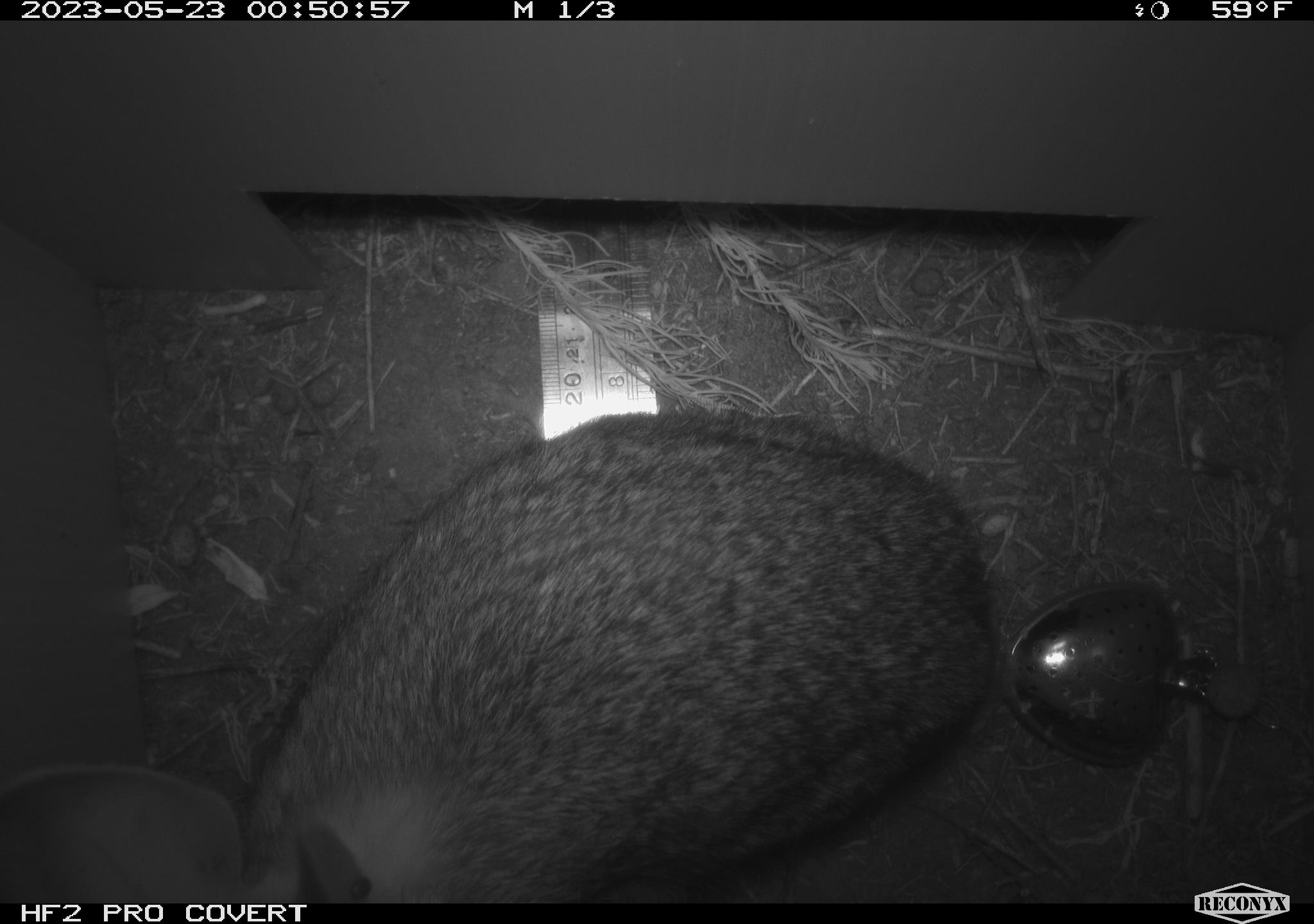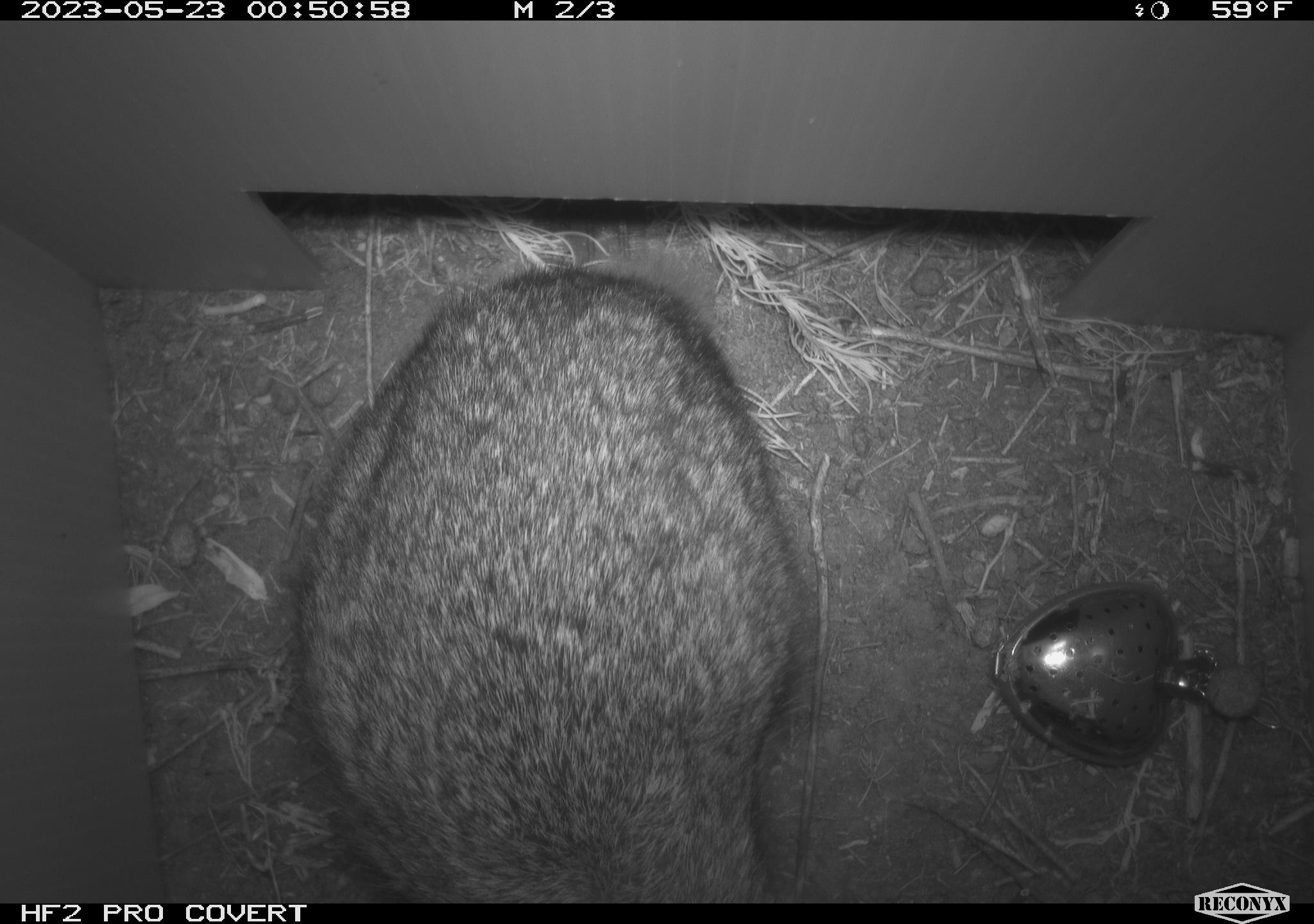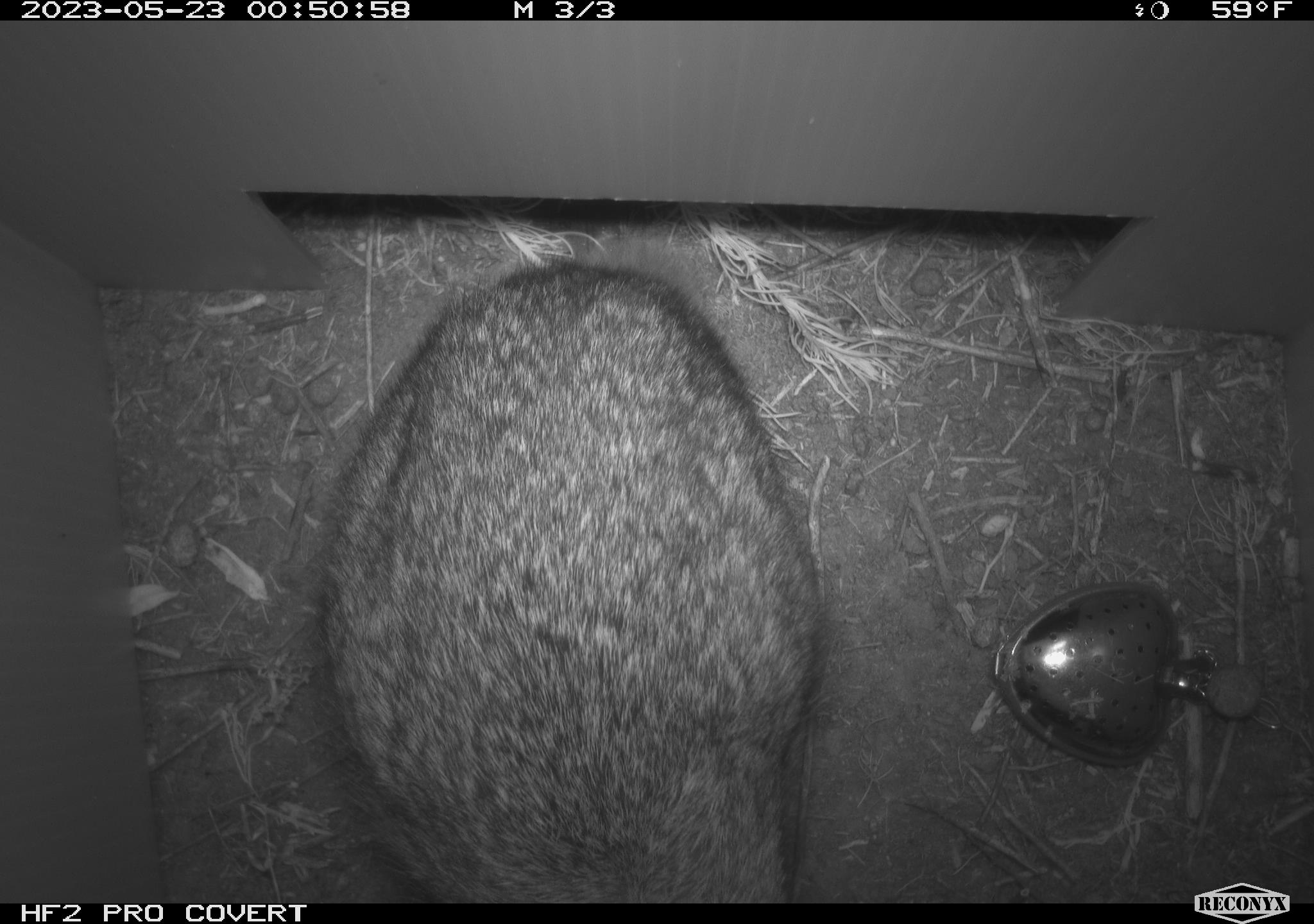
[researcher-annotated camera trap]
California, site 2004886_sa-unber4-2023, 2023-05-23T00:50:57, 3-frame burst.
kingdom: Animalia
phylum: Chordata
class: Mammalia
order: Lagomorpha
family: Leporidae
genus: Sylvilagus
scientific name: Sylvilagus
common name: cottontail rabbits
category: sylvilagus species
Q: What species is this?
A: Sylvilagus species (cottontail rabbits) (Sylvilagus).